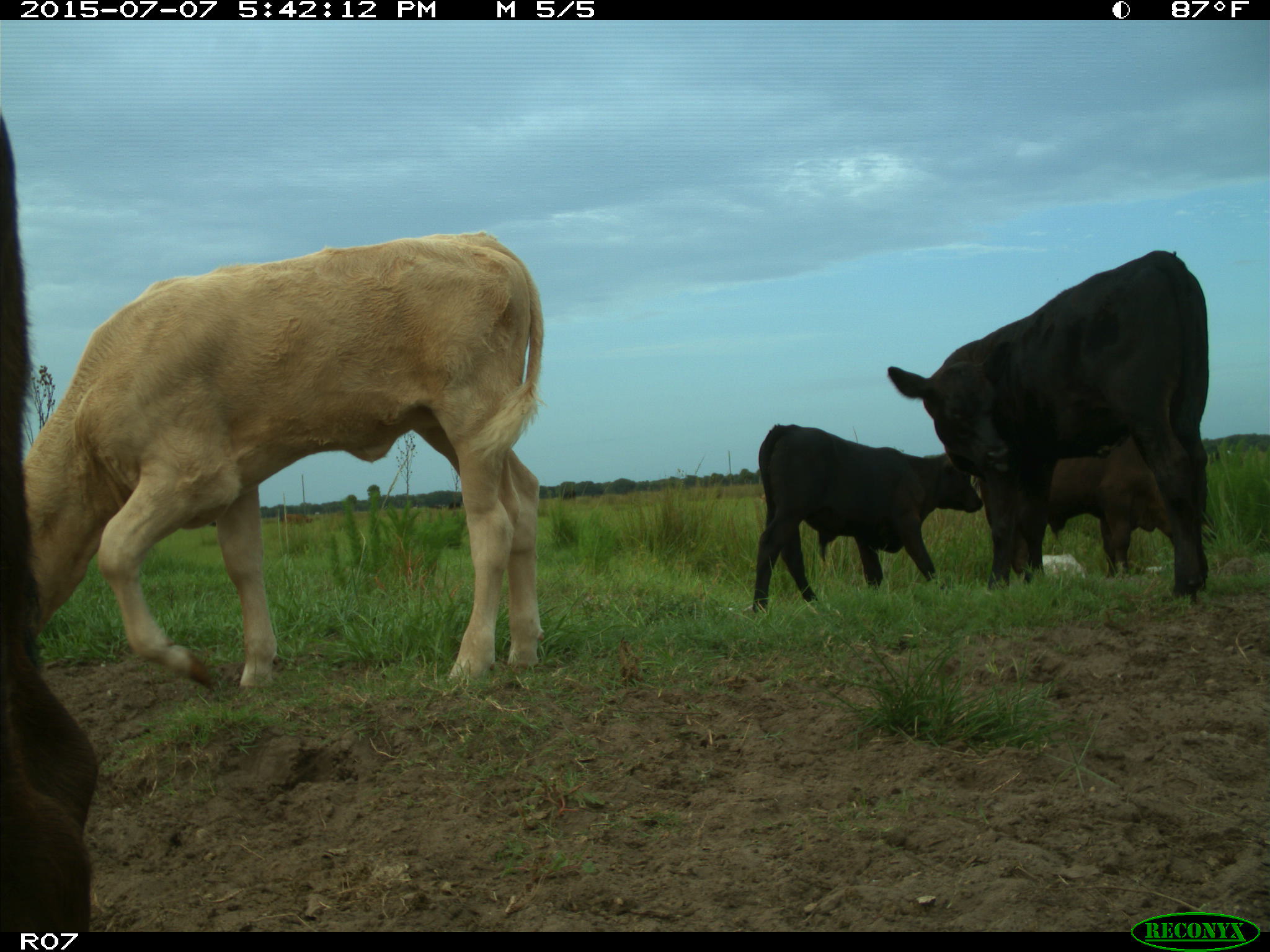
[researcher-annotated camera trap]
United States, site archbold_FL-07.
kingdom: Animalia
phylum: Chordata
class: Mammalia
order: Artiodactyla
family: Bovidae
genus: Bos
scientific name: Bos taurus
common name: domestic cow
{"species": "Bos taurus (domestic cow)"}